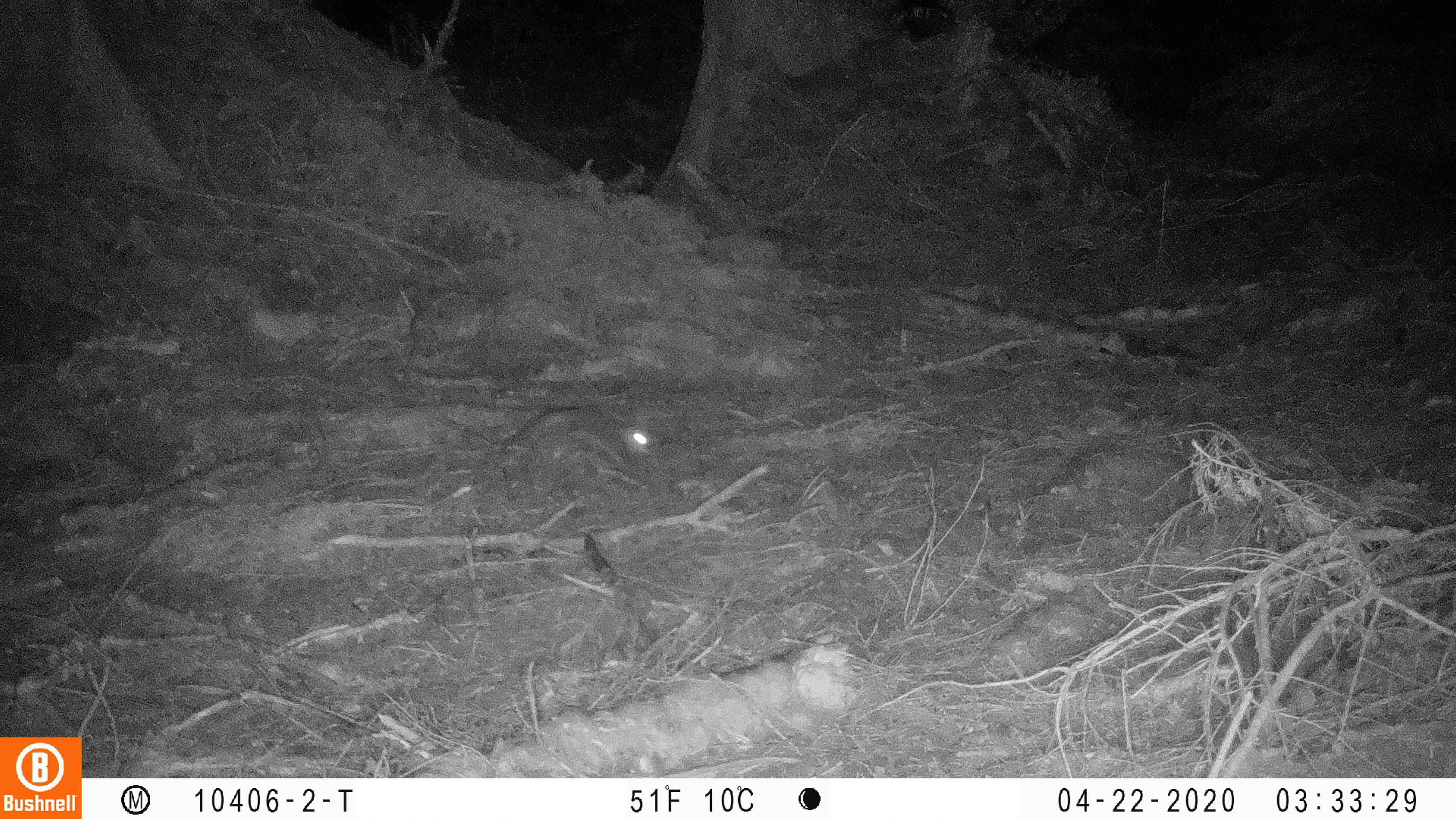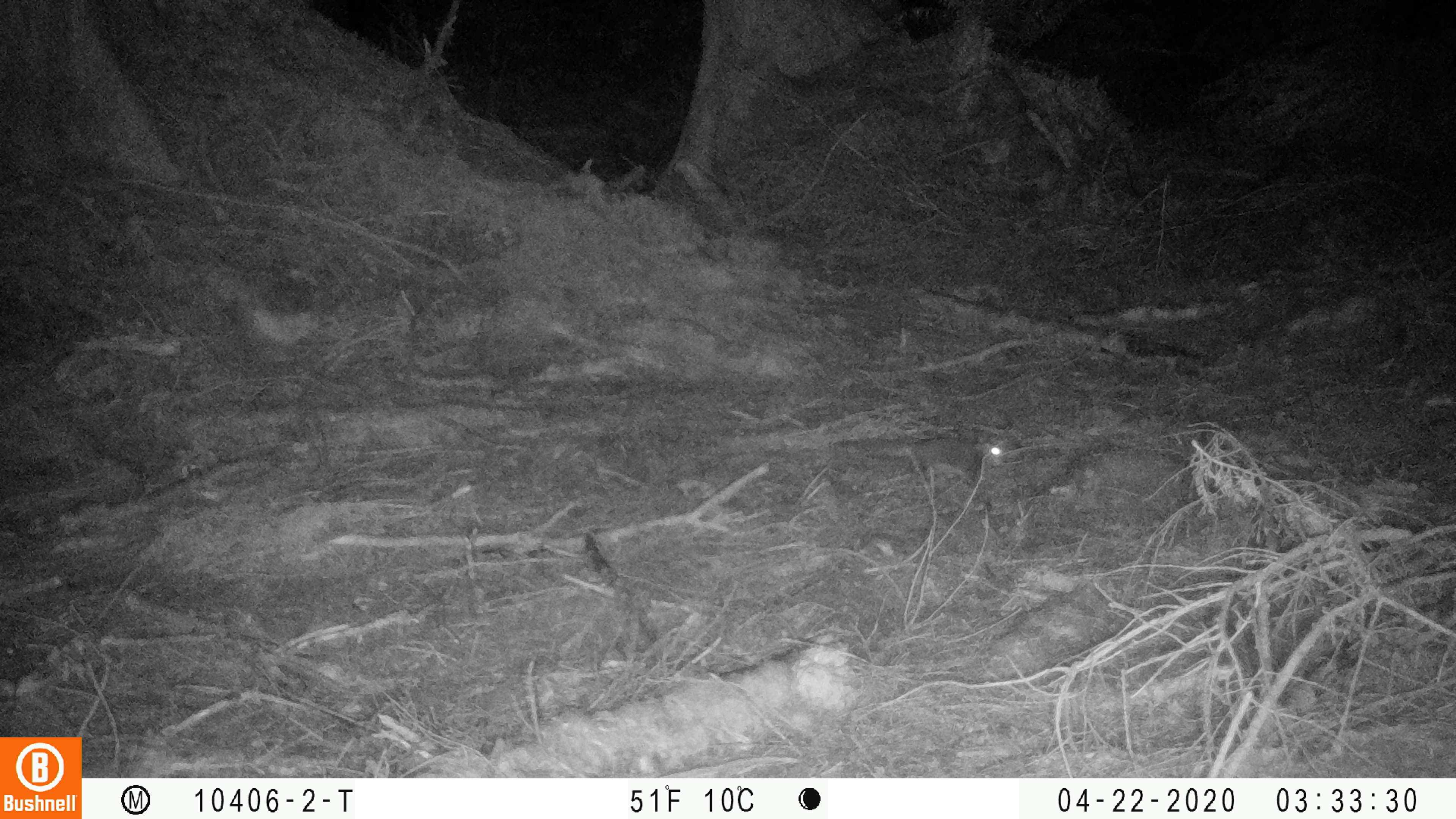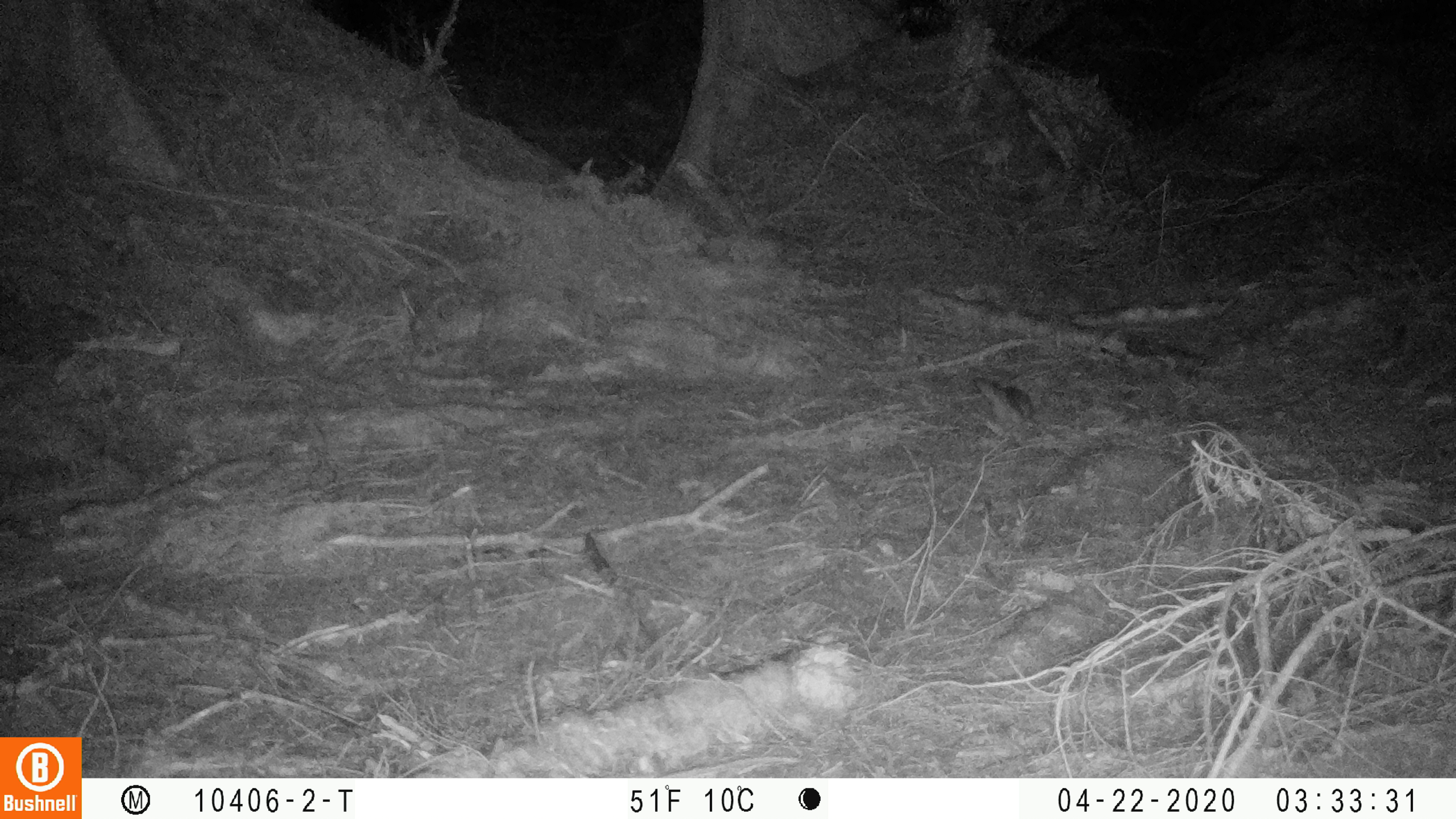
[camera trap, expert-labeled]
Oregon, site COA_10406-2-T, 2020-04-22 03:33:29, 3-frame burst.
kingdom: Animalia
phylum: Chordata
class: Mammalia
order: Rodentia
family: Sciuridae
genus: Glaucomys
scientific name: Glaucomys oregonensis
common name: humboldt's flying squirrel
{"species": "humboldt's flying squirrel (Glaucomys oregonensis)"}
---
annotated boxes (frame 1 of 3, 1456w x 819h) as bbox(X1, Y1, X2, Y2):
humboldt's flying squirrel: bbox(495, 394, 665, 481)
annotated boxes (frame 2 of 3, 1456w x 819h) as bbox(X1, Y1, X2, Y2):
humboldt's flying squirrel: bbox(810, 429, 1016, 497)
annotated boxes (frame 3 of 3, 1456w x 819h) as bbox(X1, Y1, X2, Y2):
humboldt's flying squirrel: bbox(961, 367, 1047, 440)